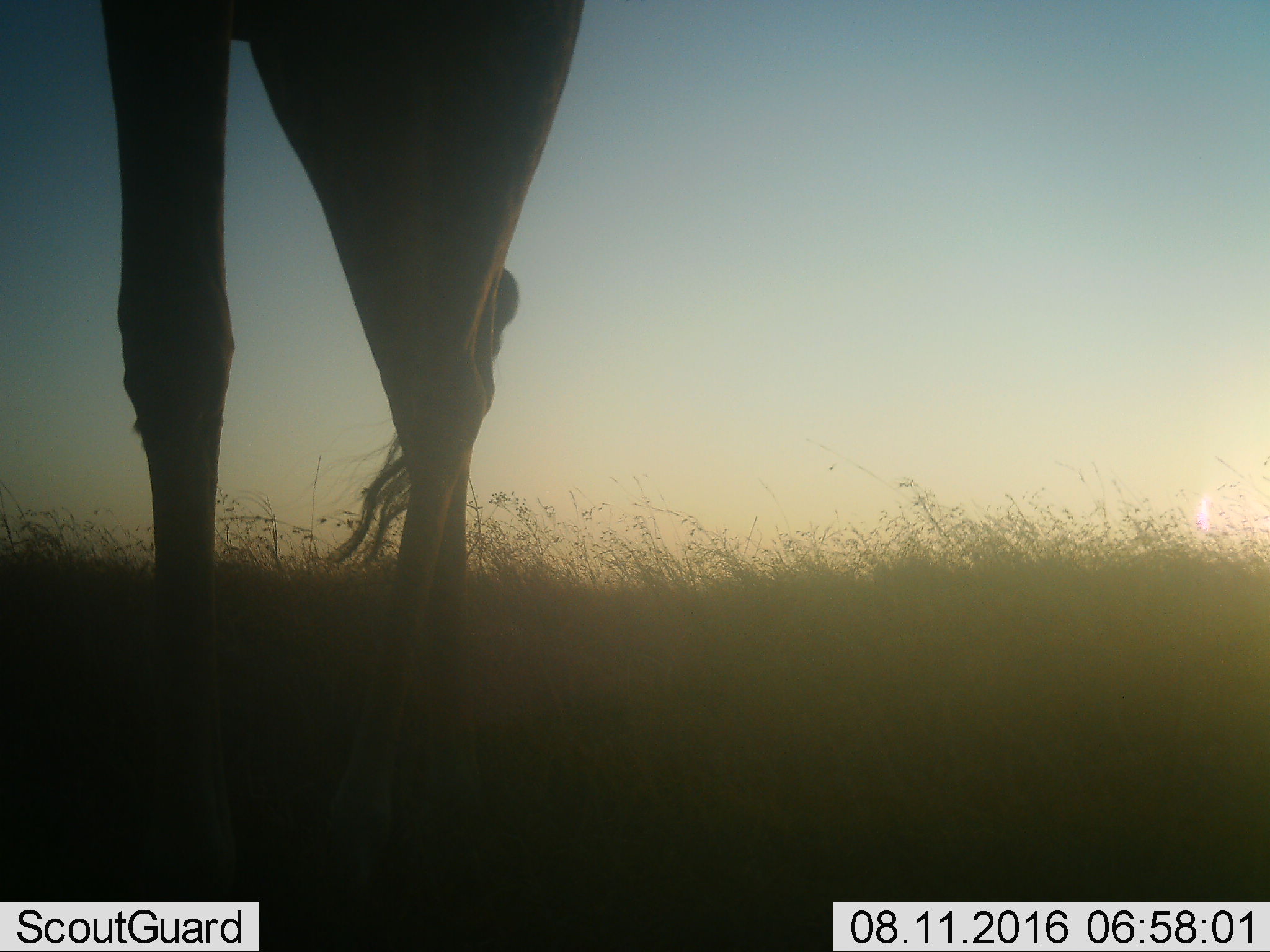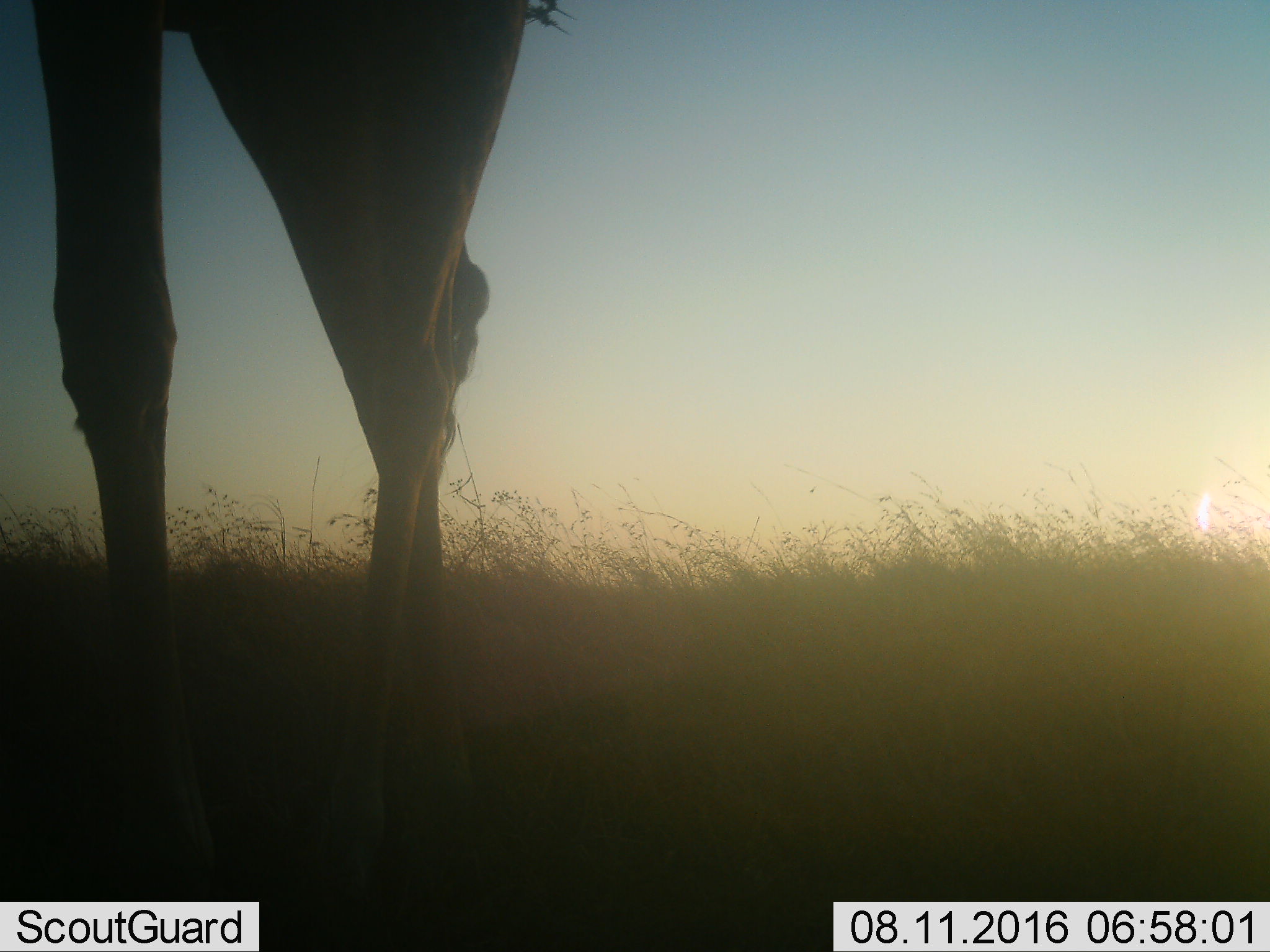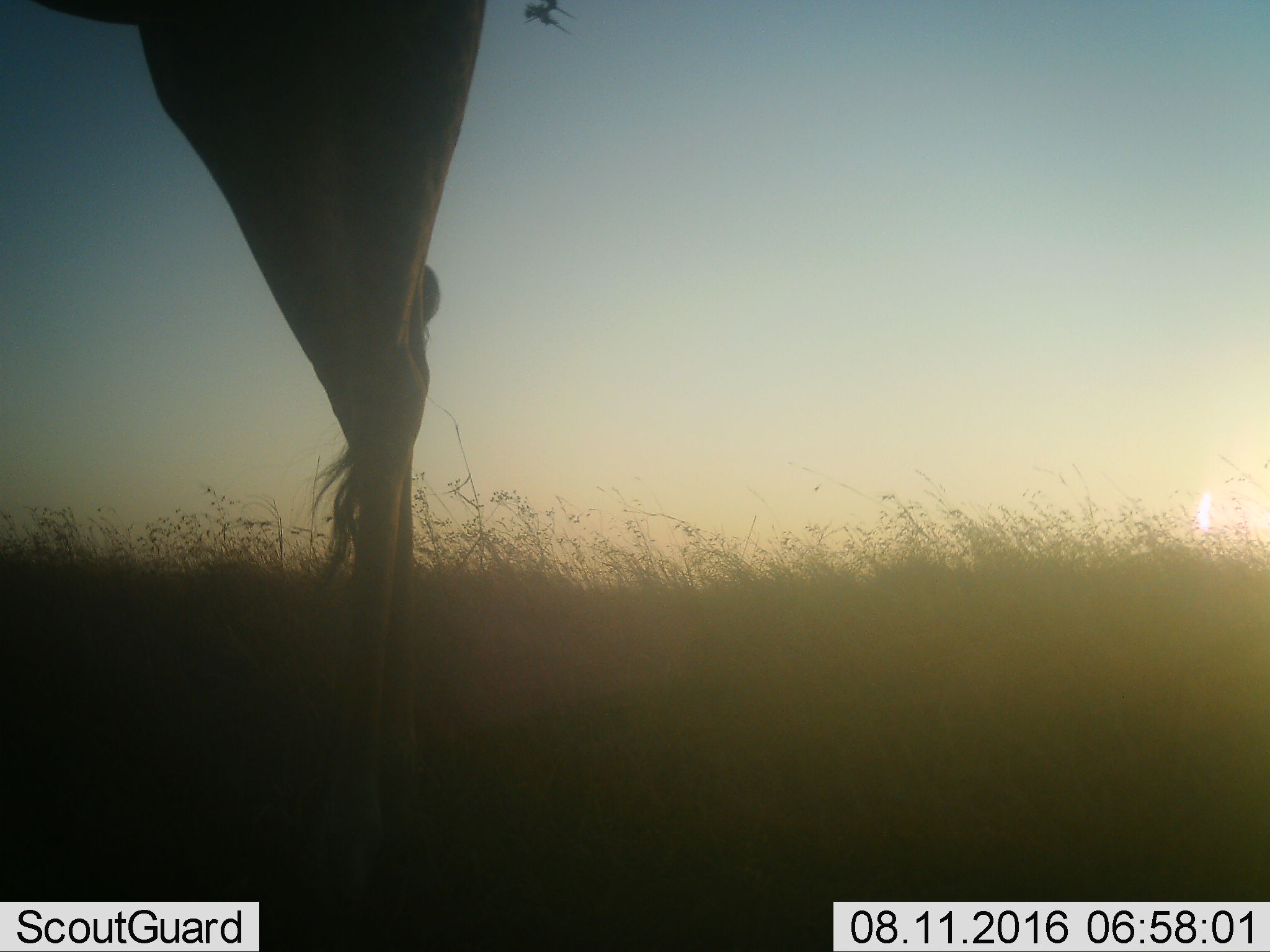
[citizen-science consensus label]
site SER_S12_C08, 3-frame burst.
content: unidentified animal